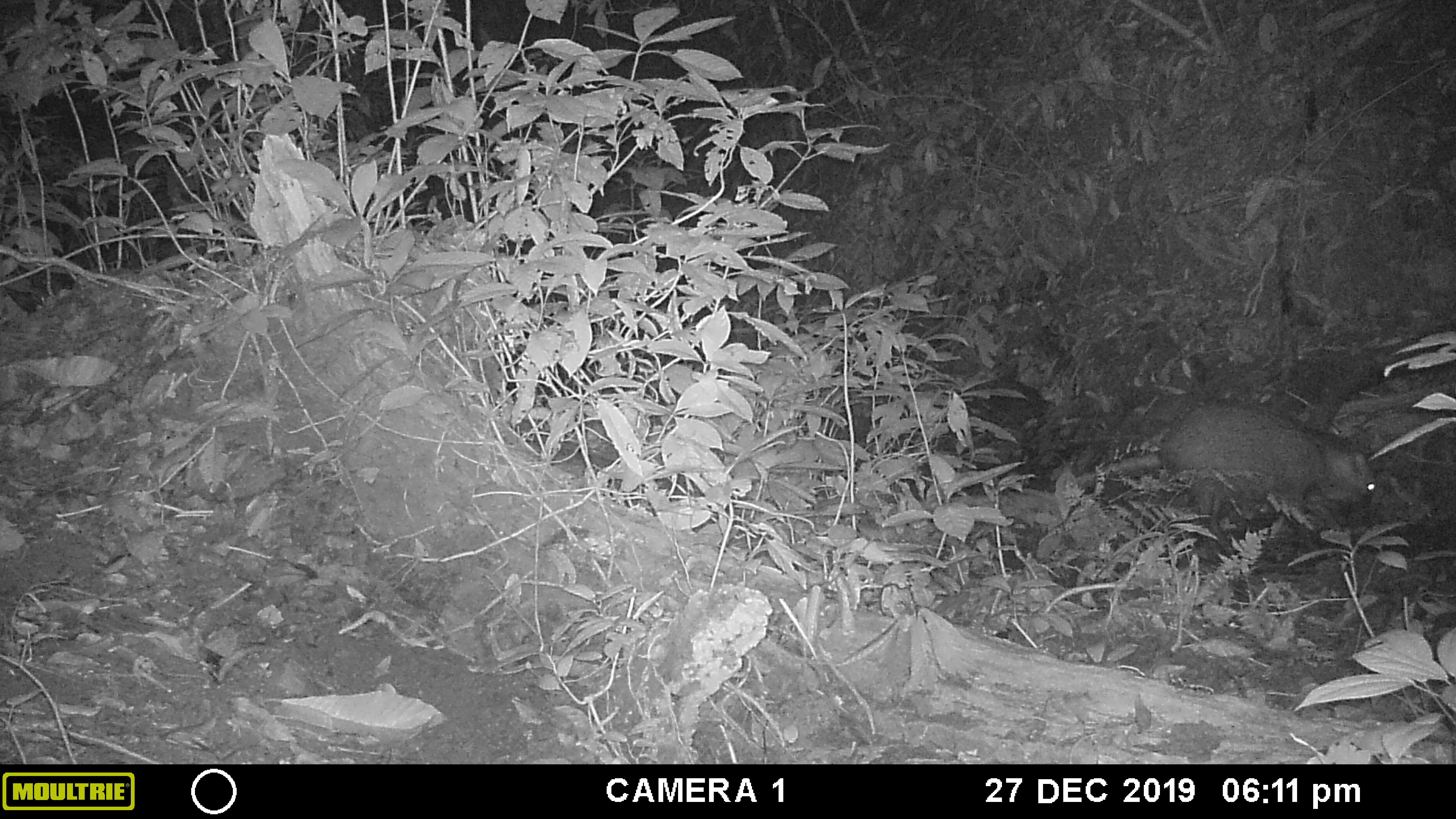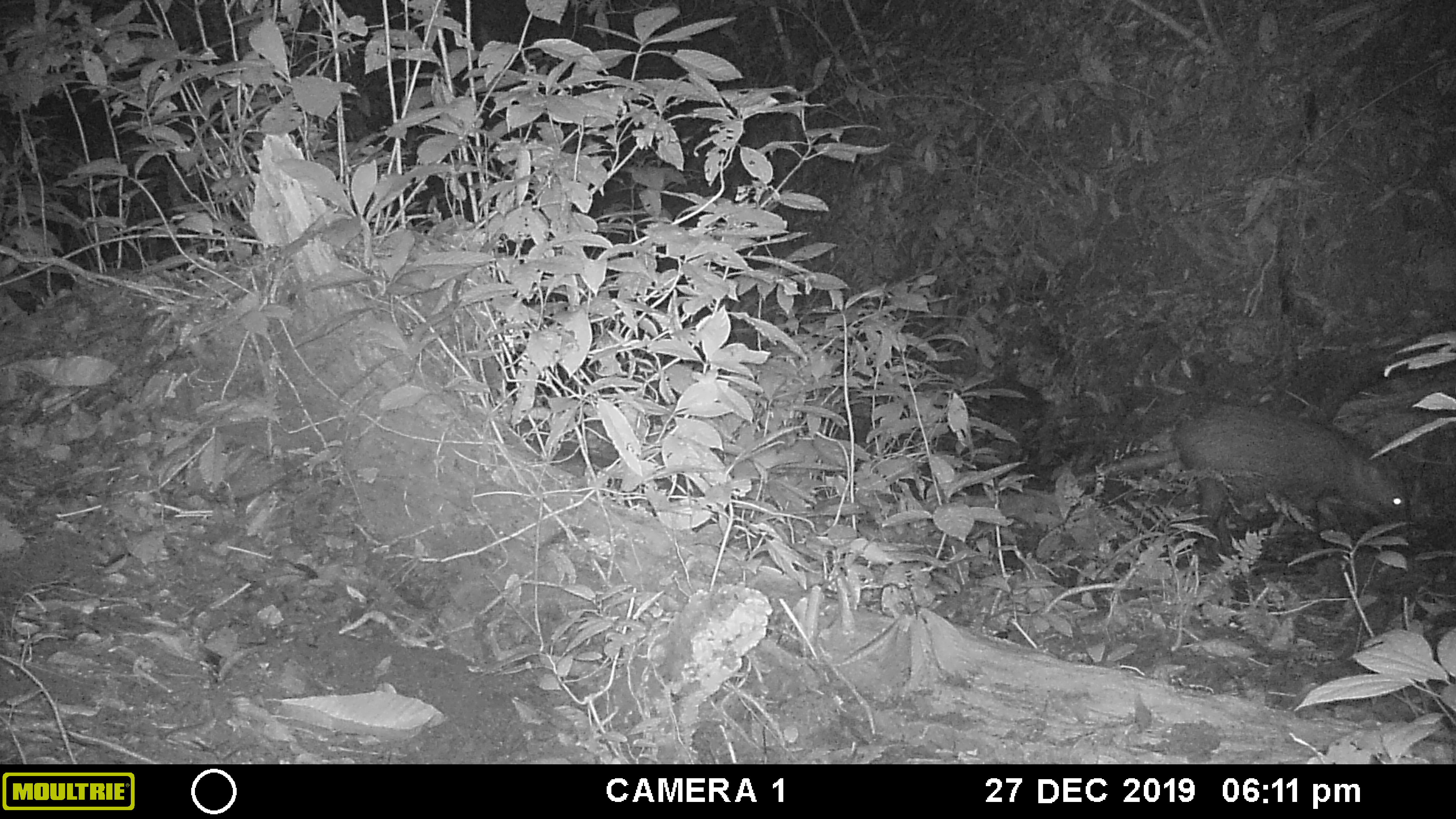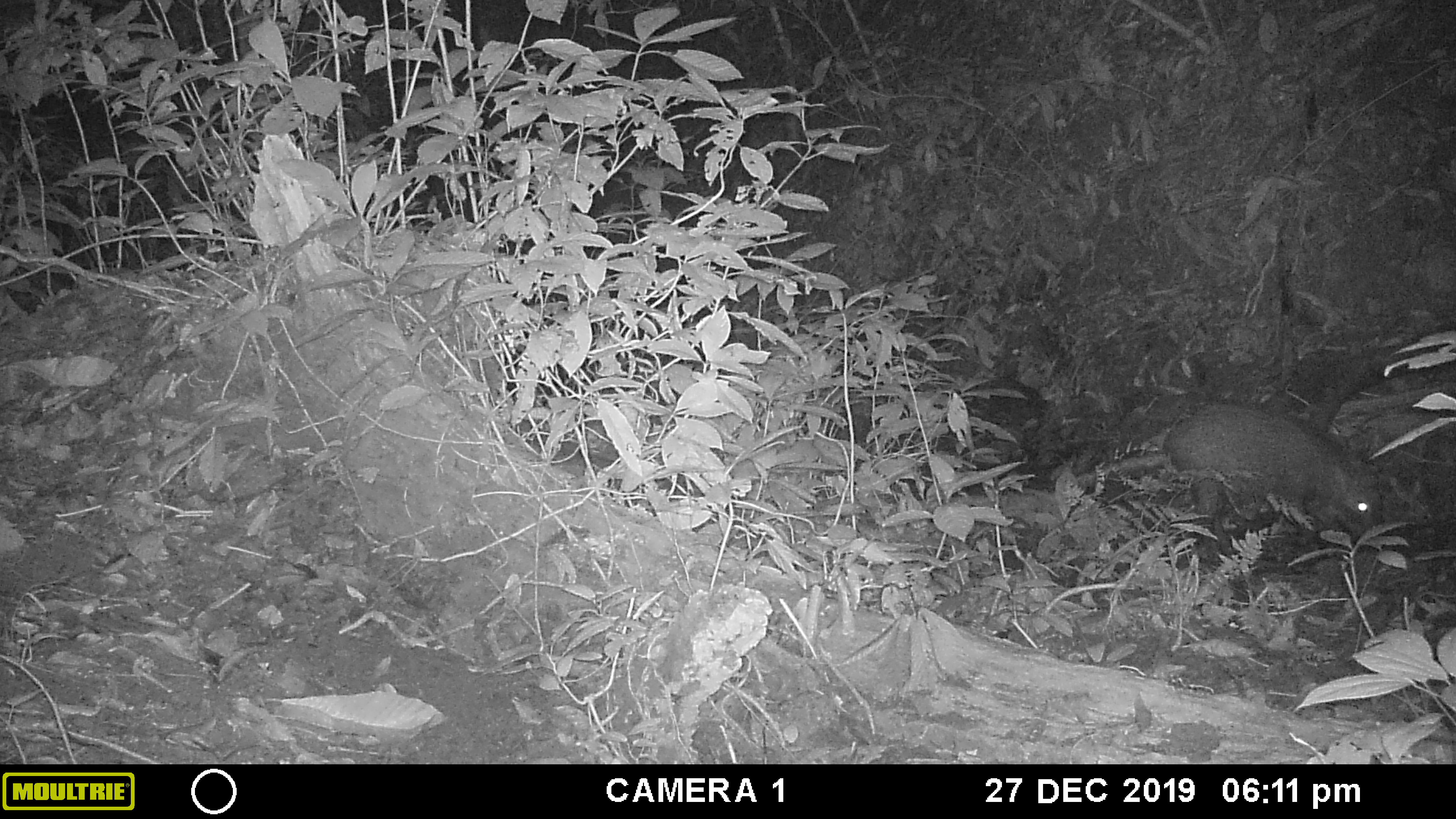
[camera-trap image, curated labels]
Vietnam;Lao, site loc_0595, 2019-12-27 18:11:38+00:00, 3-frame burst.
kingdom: Animalia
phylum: Chordata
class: Mammalia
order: Artiodactyla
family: Suidae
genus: Sus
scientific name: Sus scrofa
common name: eurasian wild pig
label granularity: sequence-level